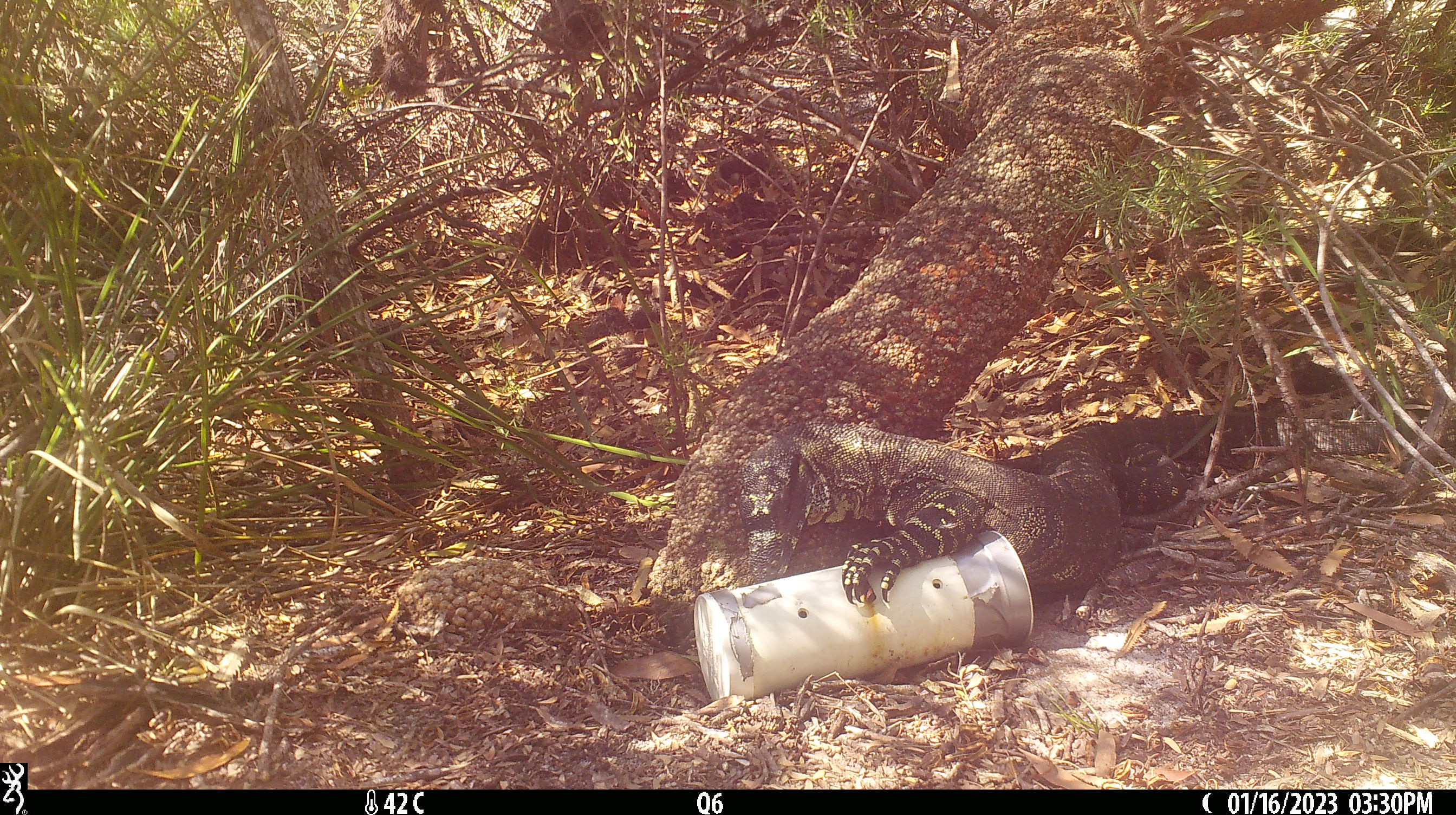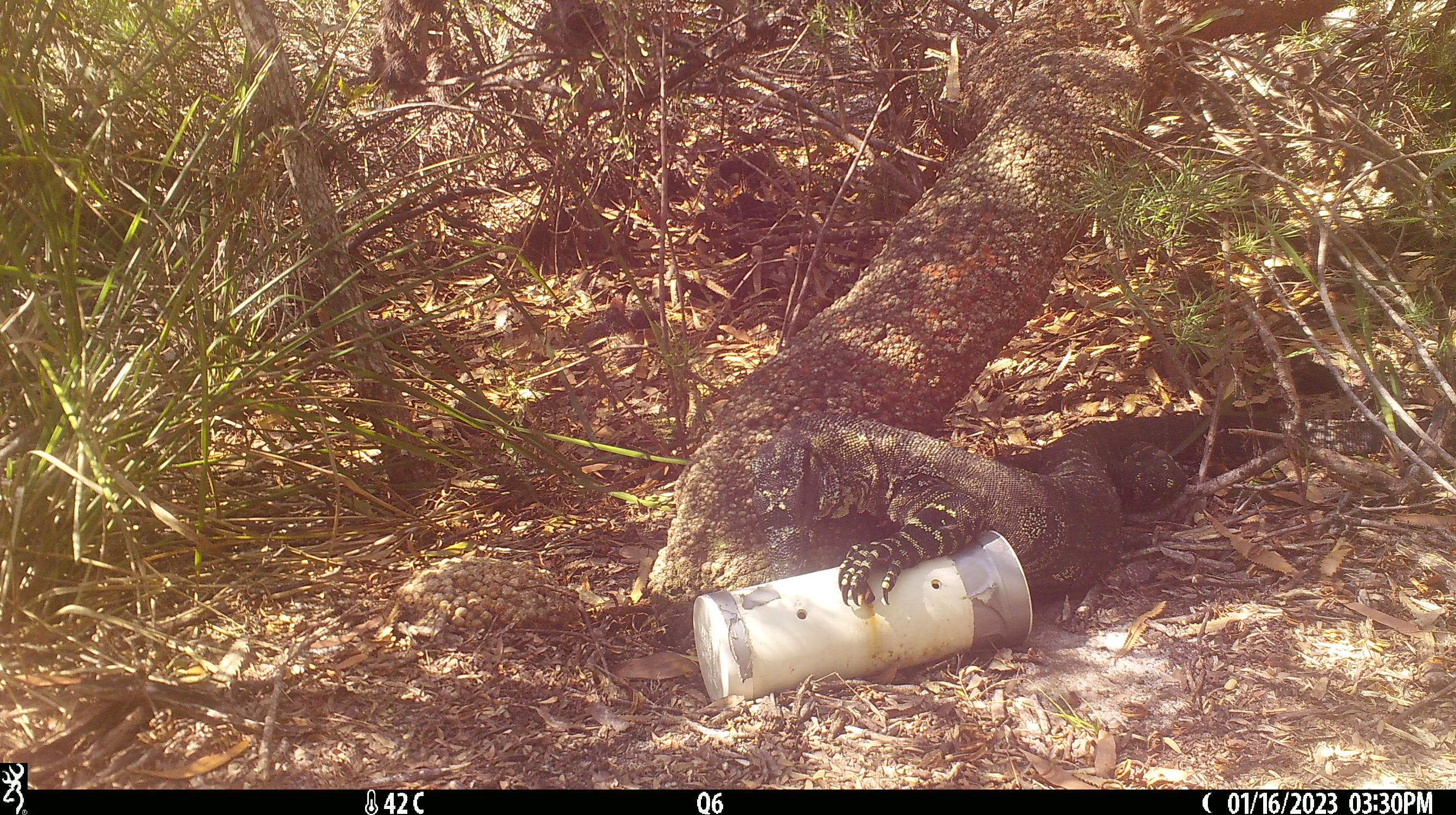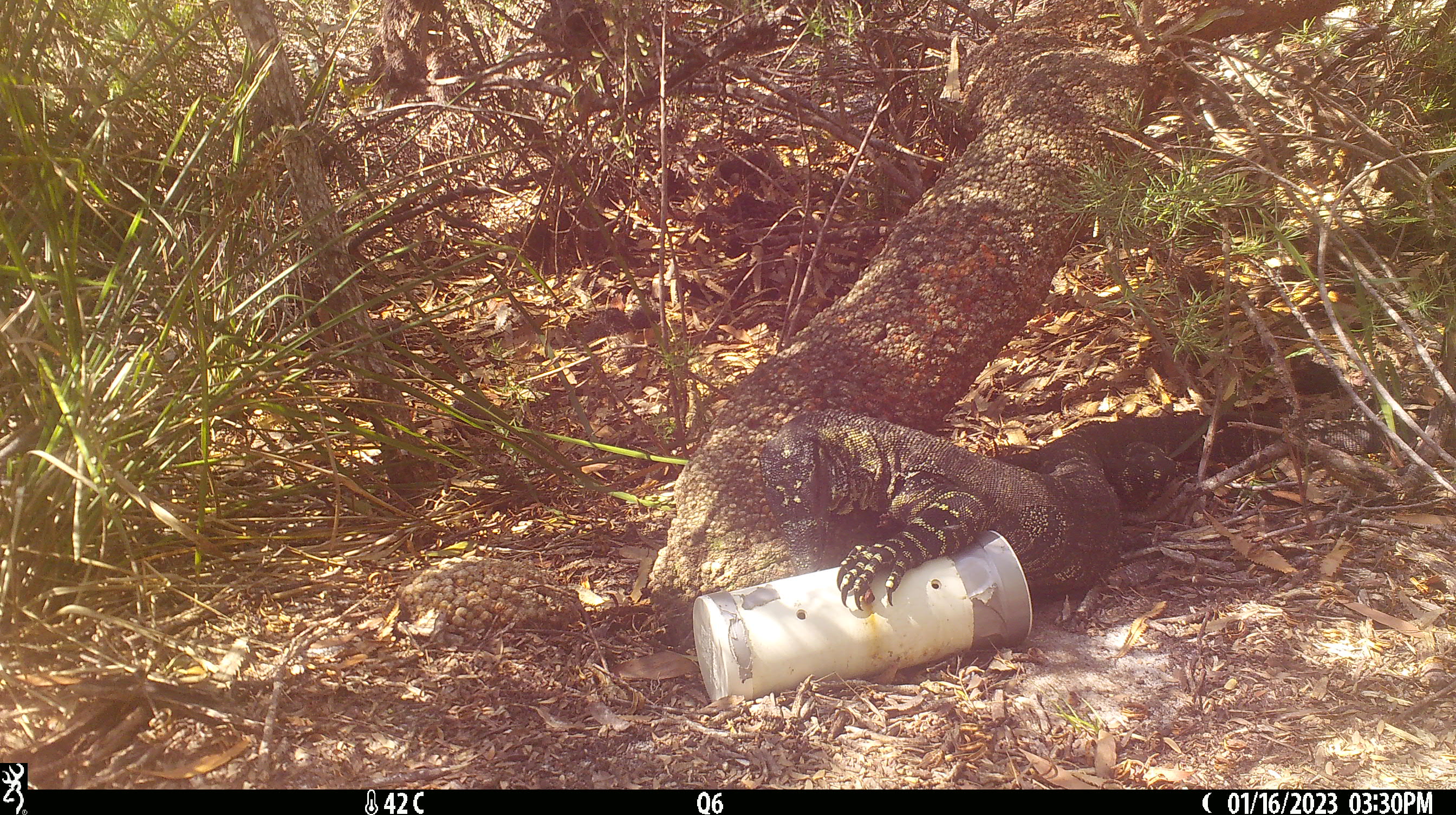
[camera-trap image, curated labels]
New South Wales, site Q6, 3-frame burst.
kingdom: Animalia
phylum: Chordata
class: Reptilia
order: Squamata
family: Varanidae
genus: Varanus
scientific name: Varanus varius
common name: lace monitor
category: goanna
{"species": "goanna (lace monitor) (Varanus varius)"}